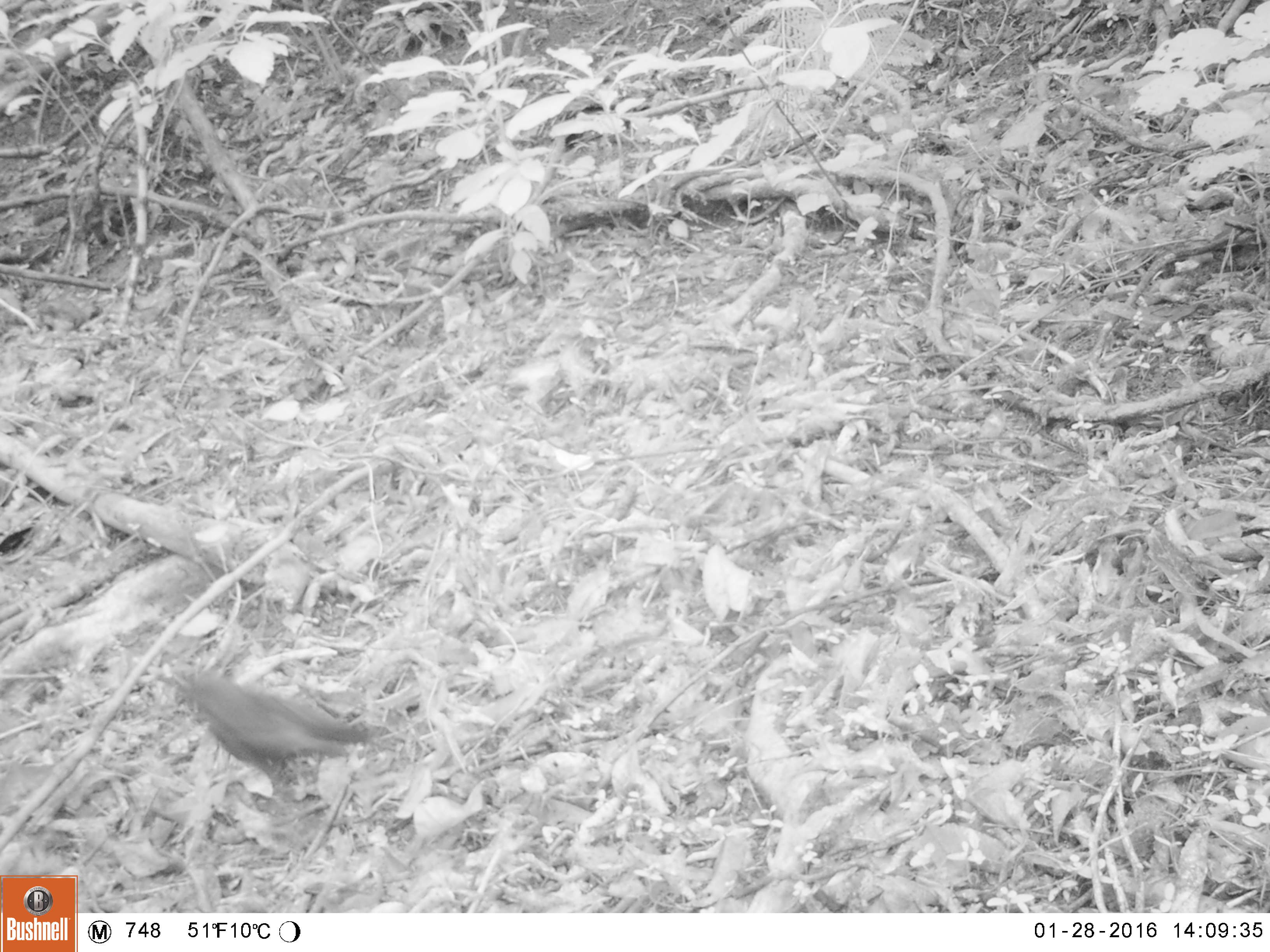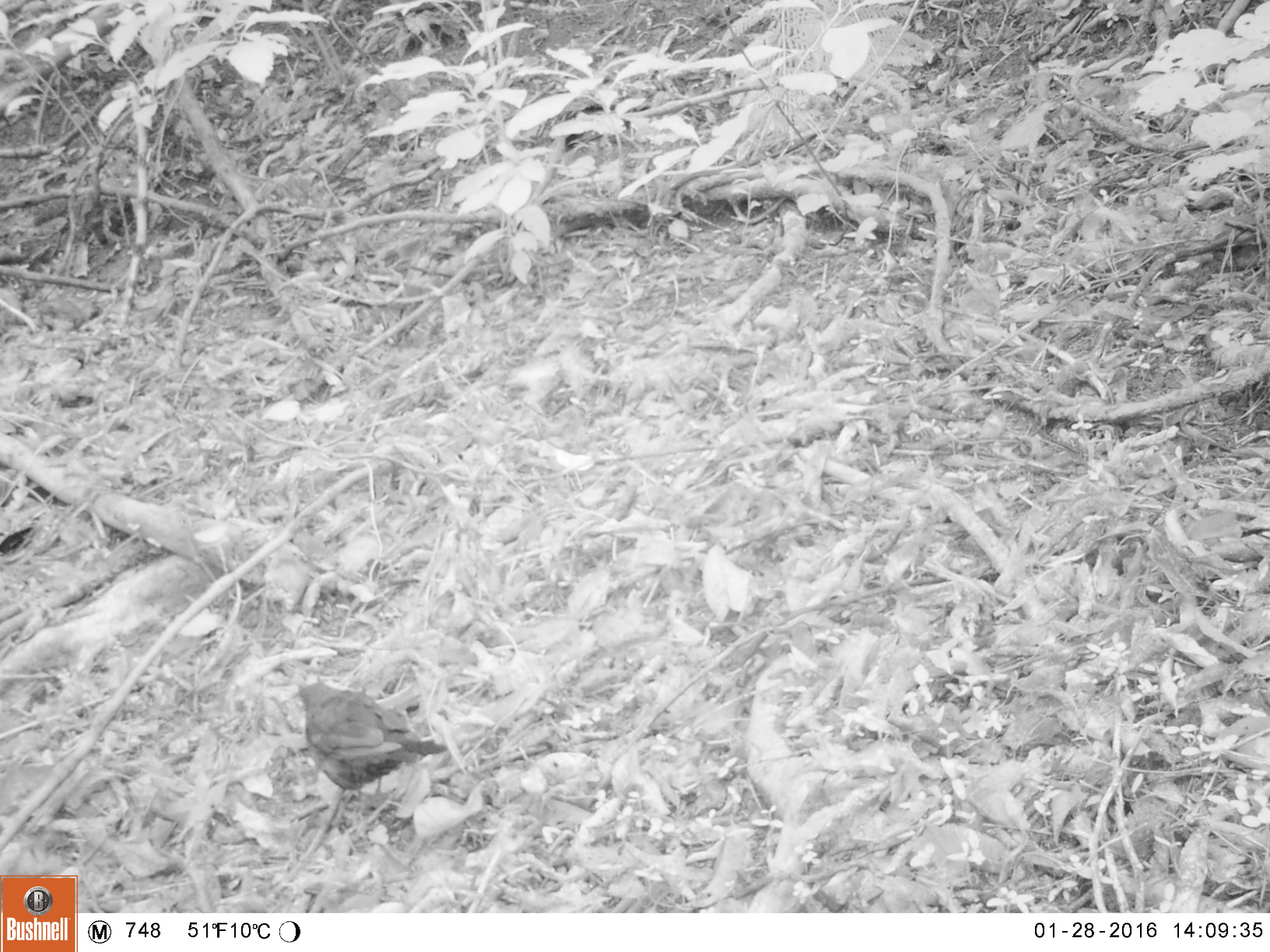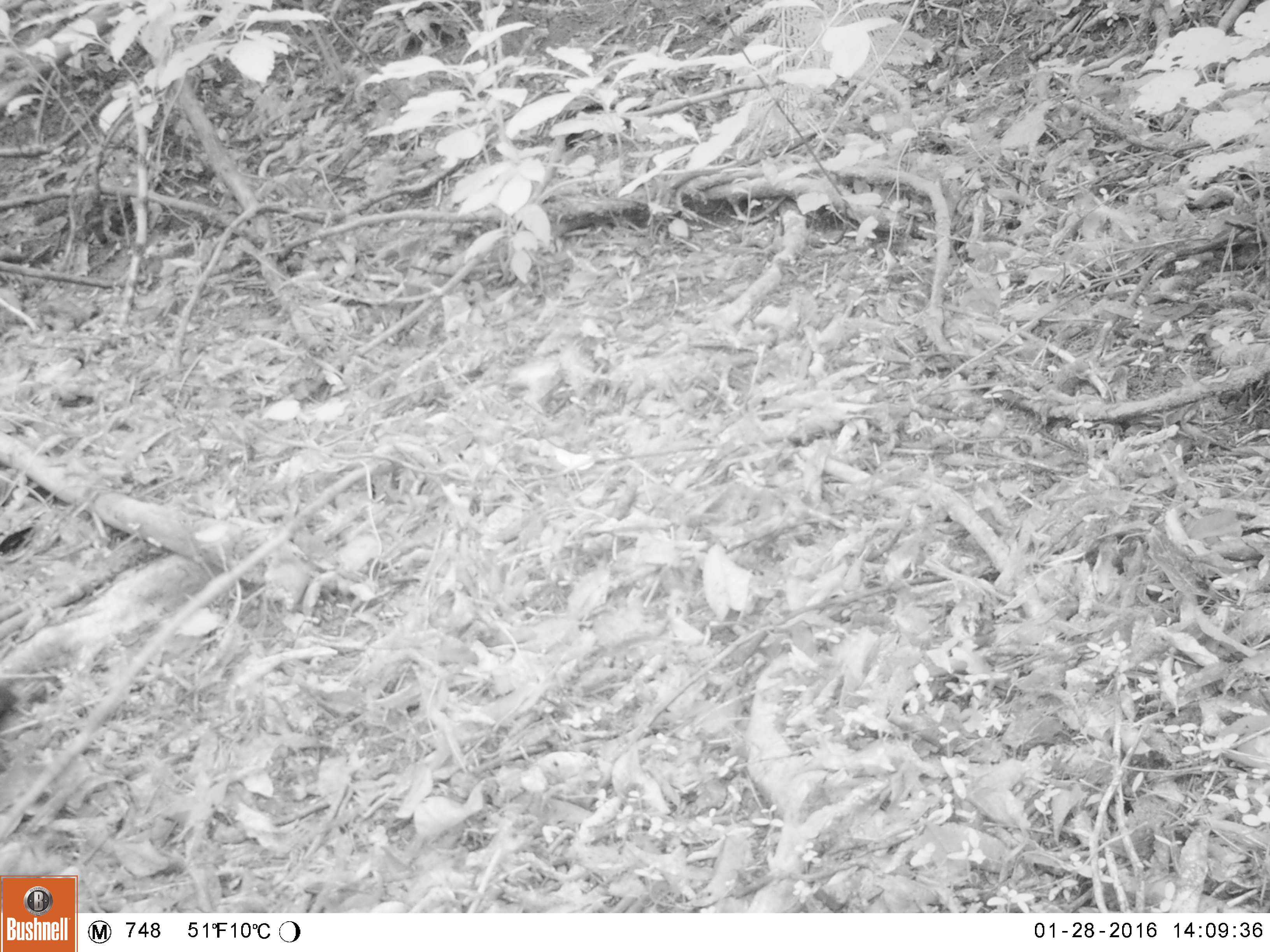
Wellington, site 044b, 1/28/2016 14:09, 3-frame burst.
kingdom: Animalia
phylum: Chordata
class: Aves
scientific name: Aves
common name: bird